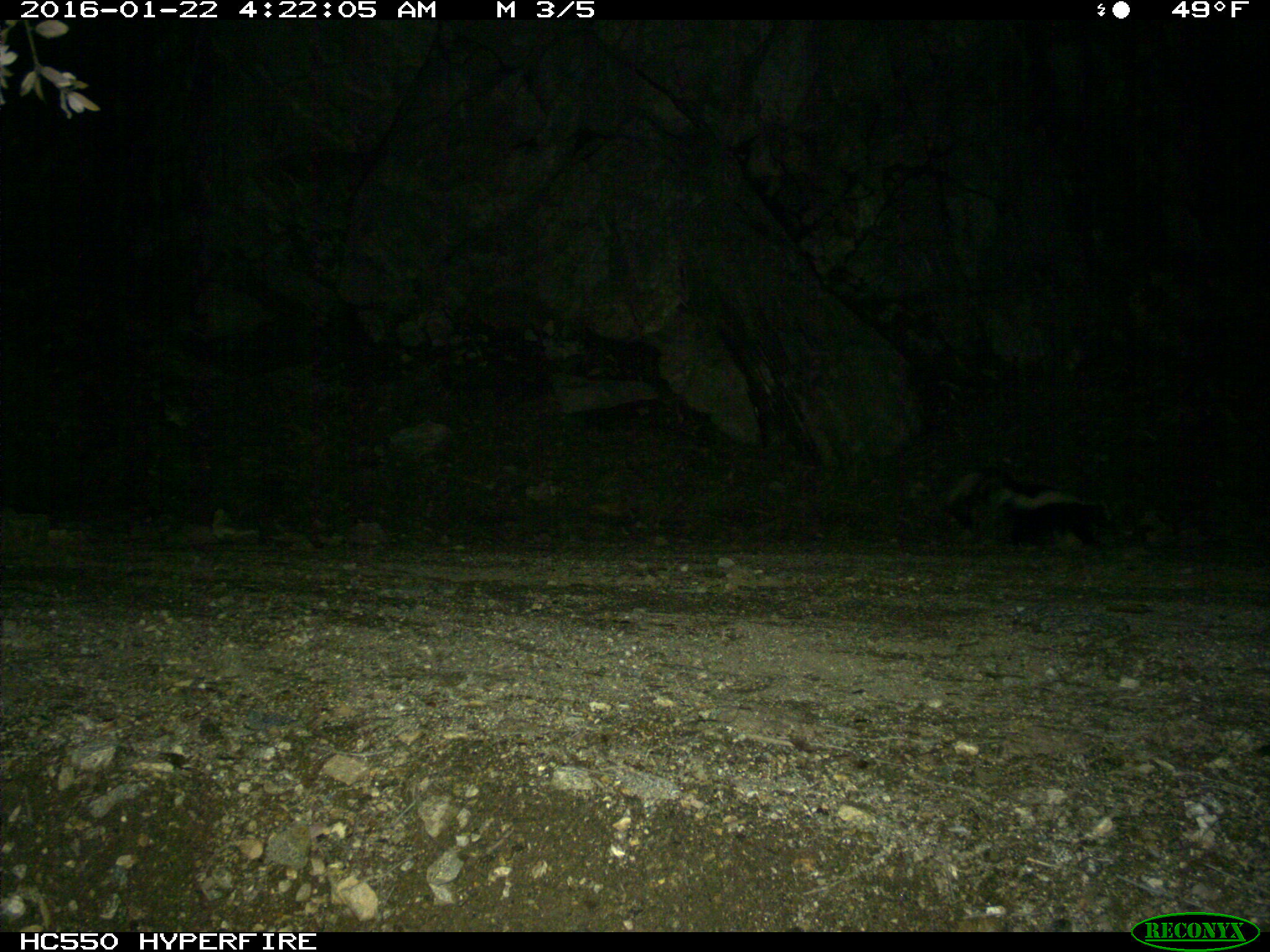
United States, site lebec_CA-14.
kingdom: Animalia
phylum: Chordata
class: Mammalia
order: Carnivora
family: Mephitidae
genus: Mephitis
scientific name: Mephitis mephitis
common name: striped skunk